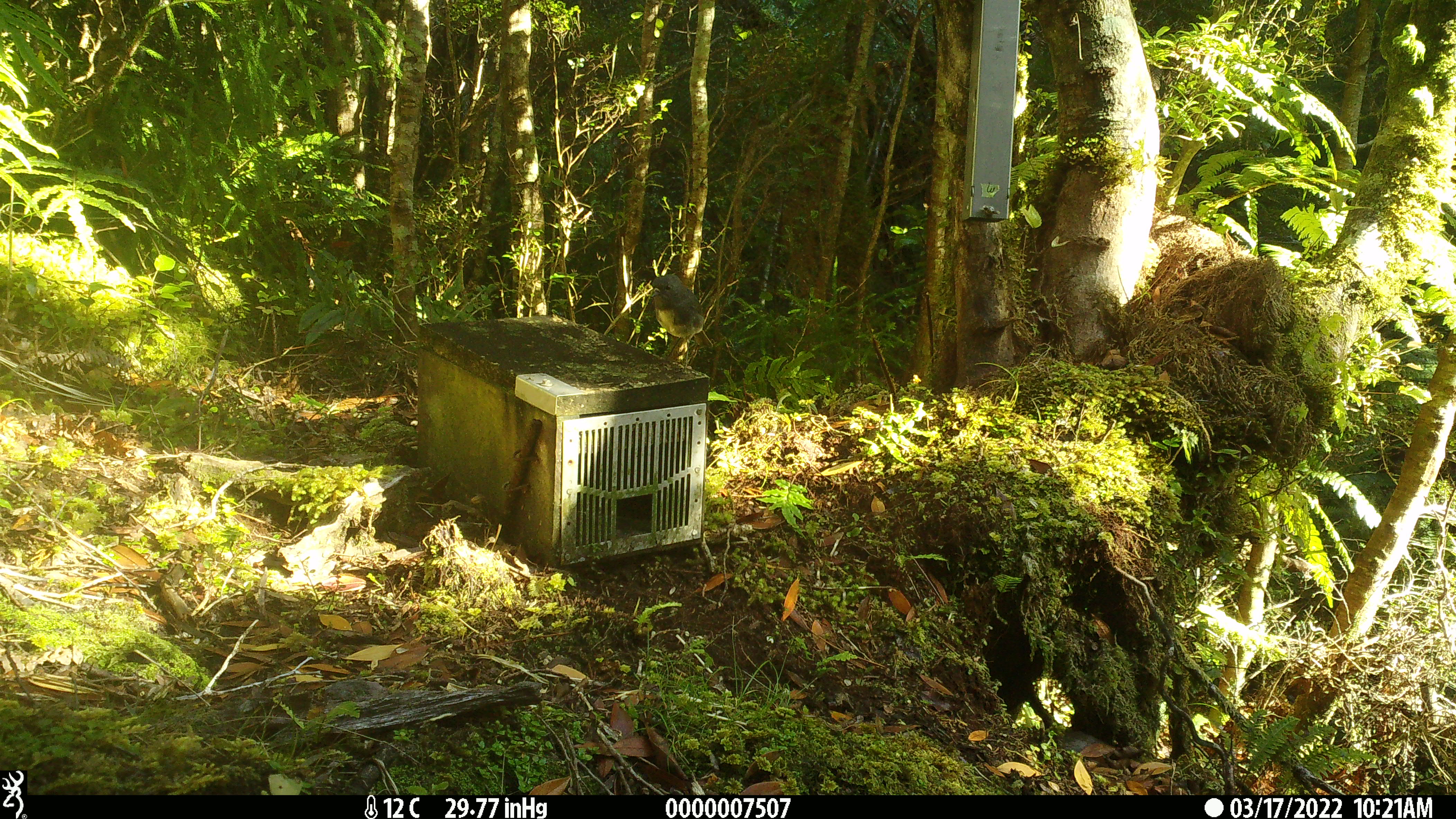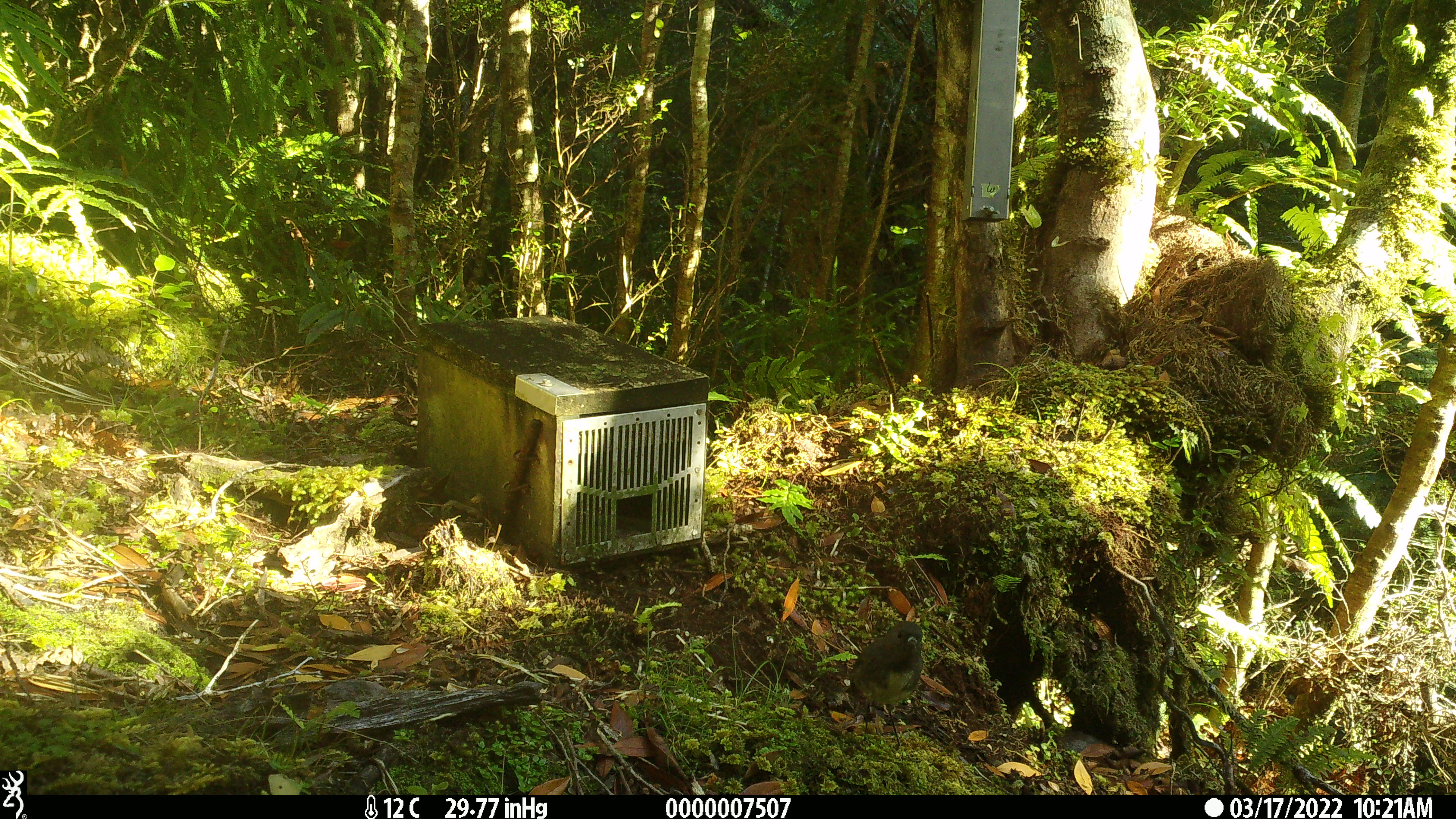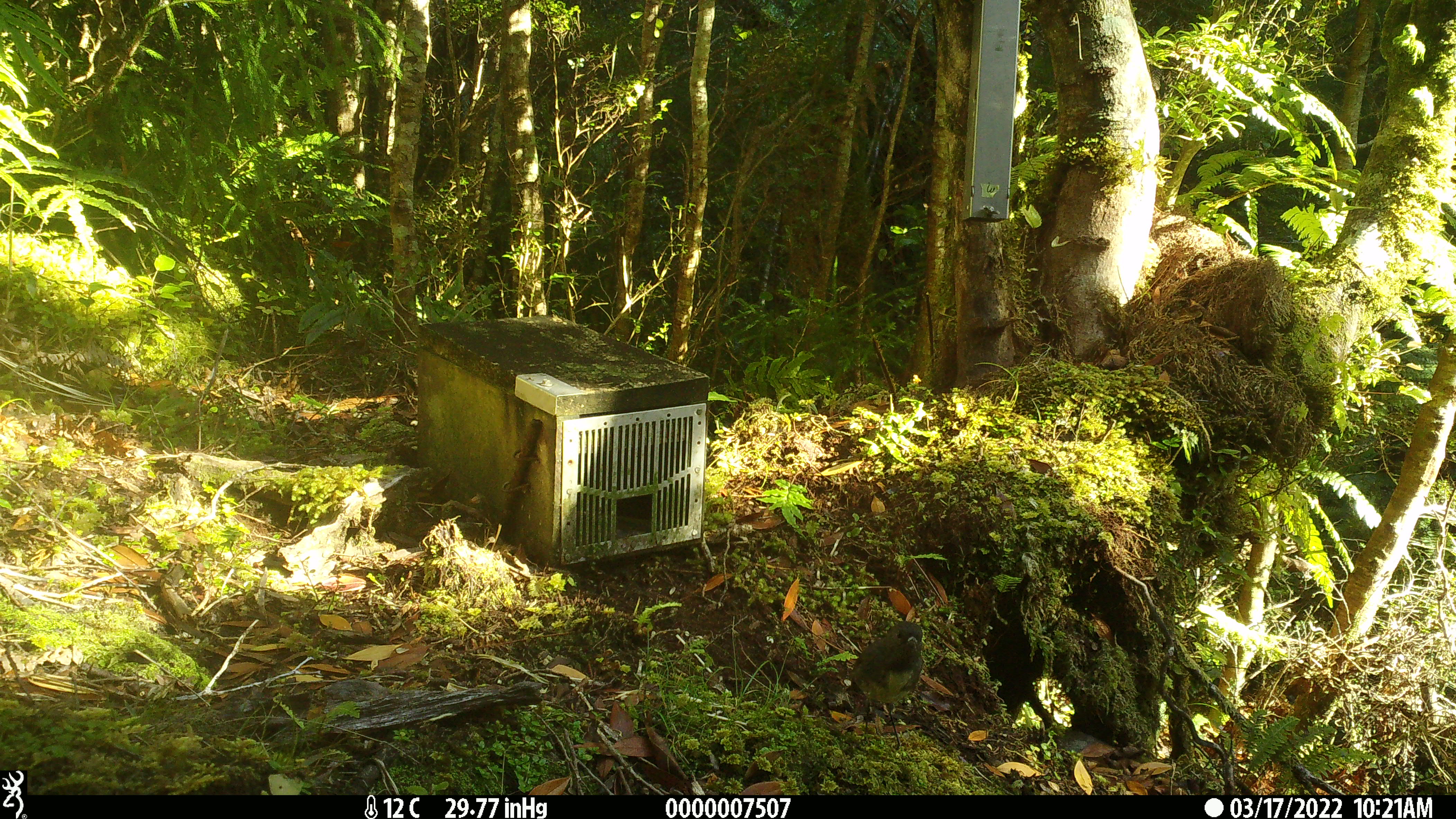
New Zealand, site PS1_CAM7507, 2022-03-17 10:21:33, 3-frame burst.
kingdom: Animalia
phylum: Chordata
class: Aves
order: Passeriformes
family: Petroicidae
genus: Petroica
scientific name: Petroica australis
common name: new zealand robin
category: robin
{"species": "robin (new zealand robin) (Petroica australis)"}